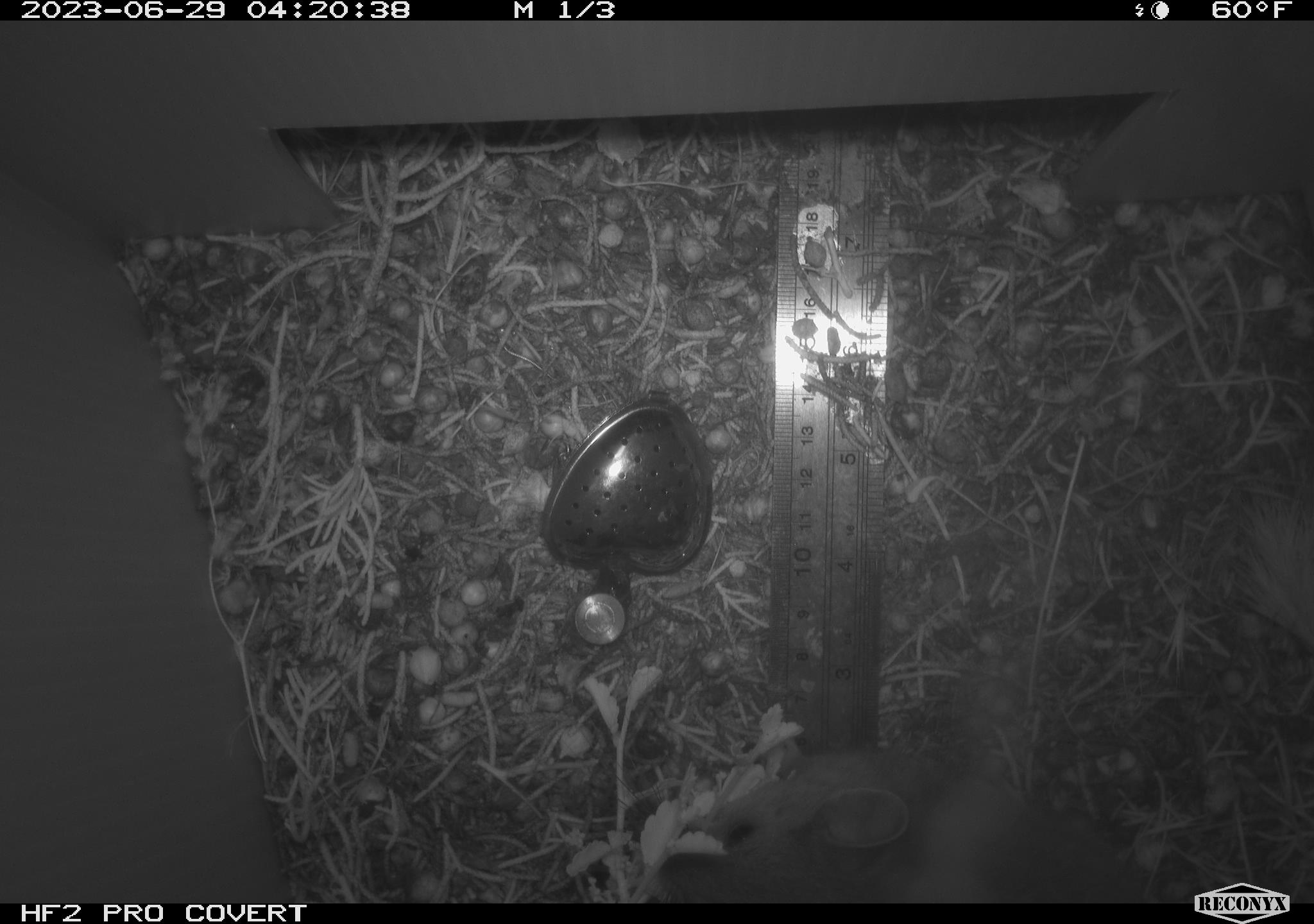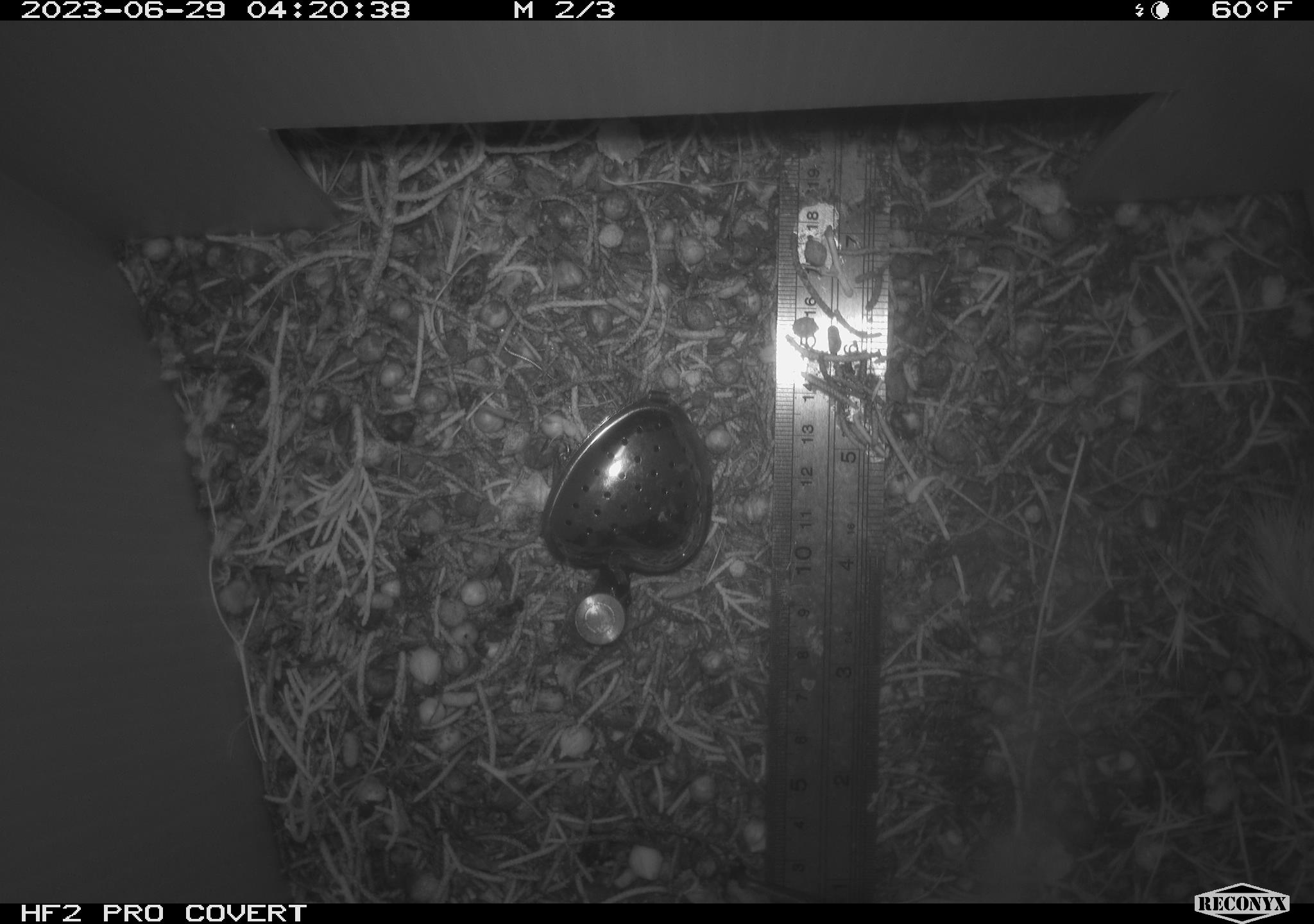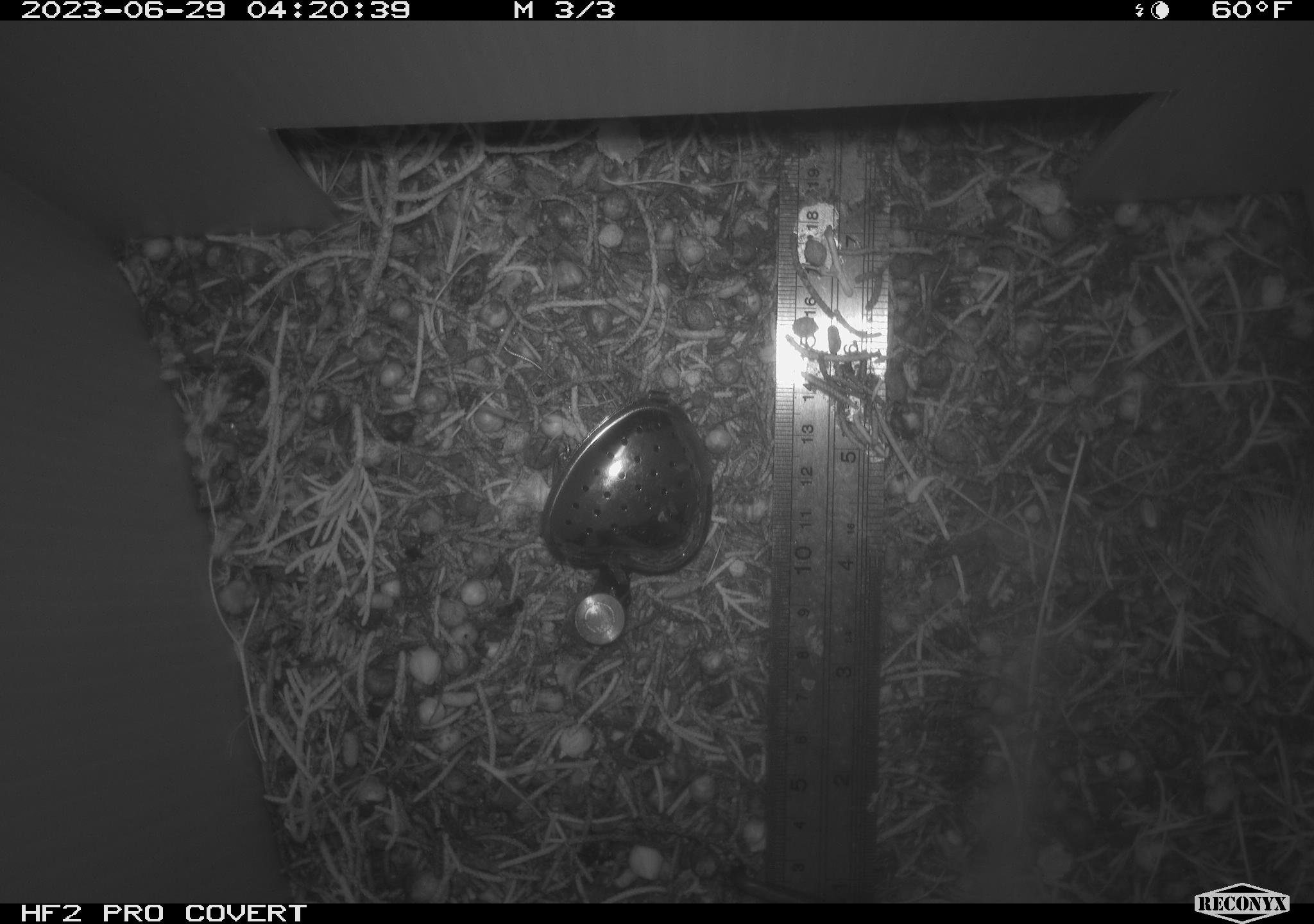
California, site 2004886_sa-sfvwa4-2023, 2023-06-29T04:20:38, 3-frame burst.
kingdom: Animalia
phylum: Chordata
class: Mammalia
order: Rodentia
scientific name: Rodentia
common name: mouse species